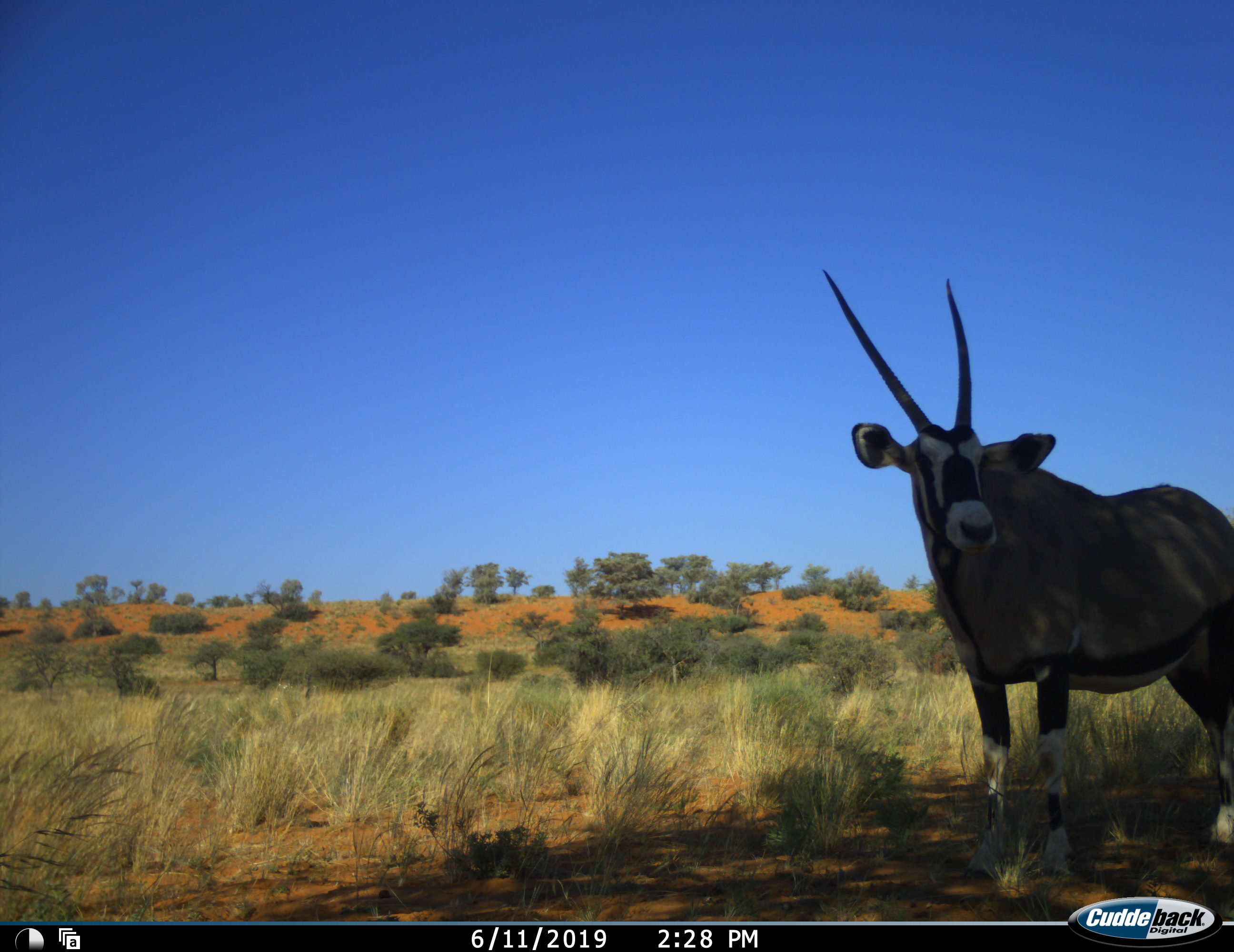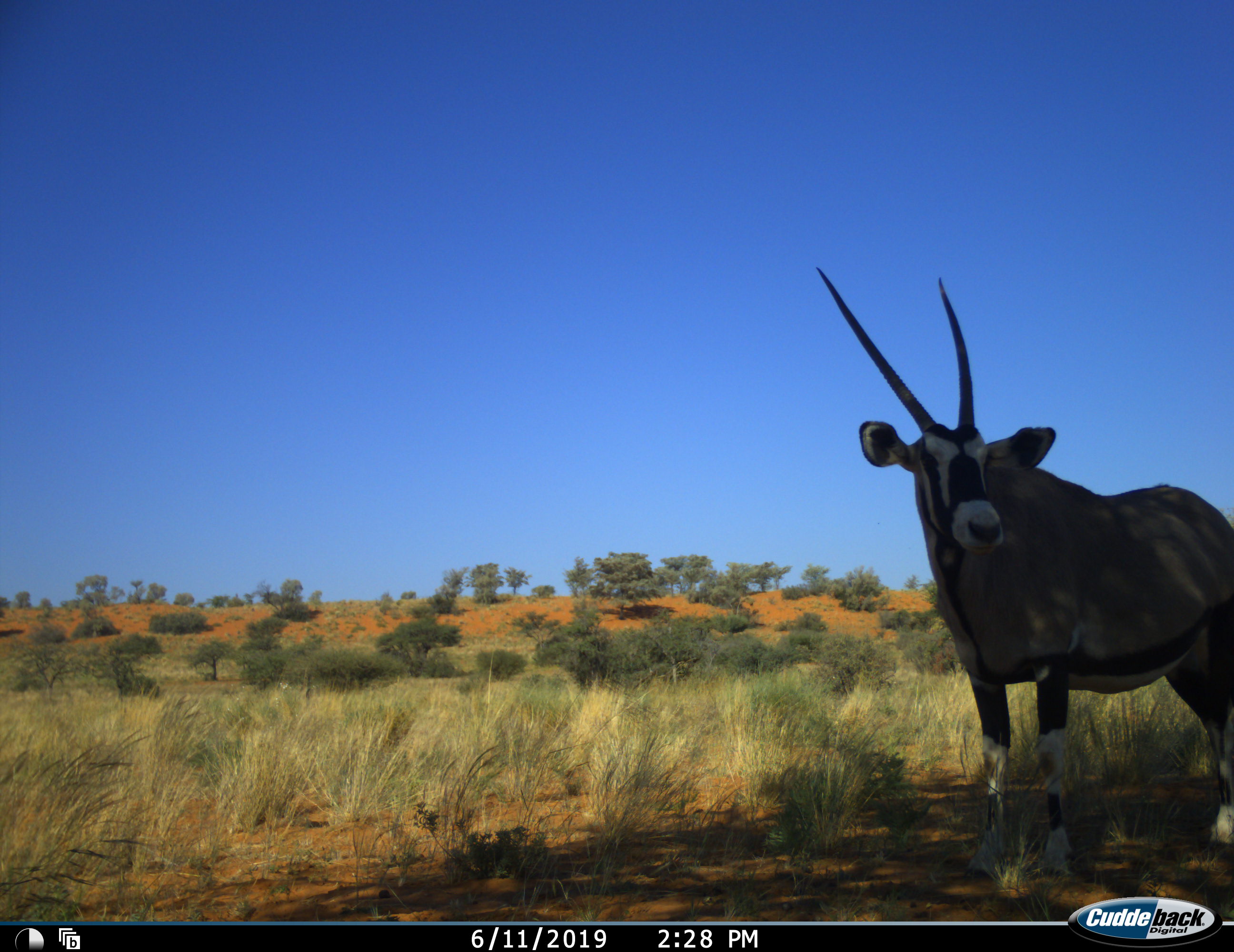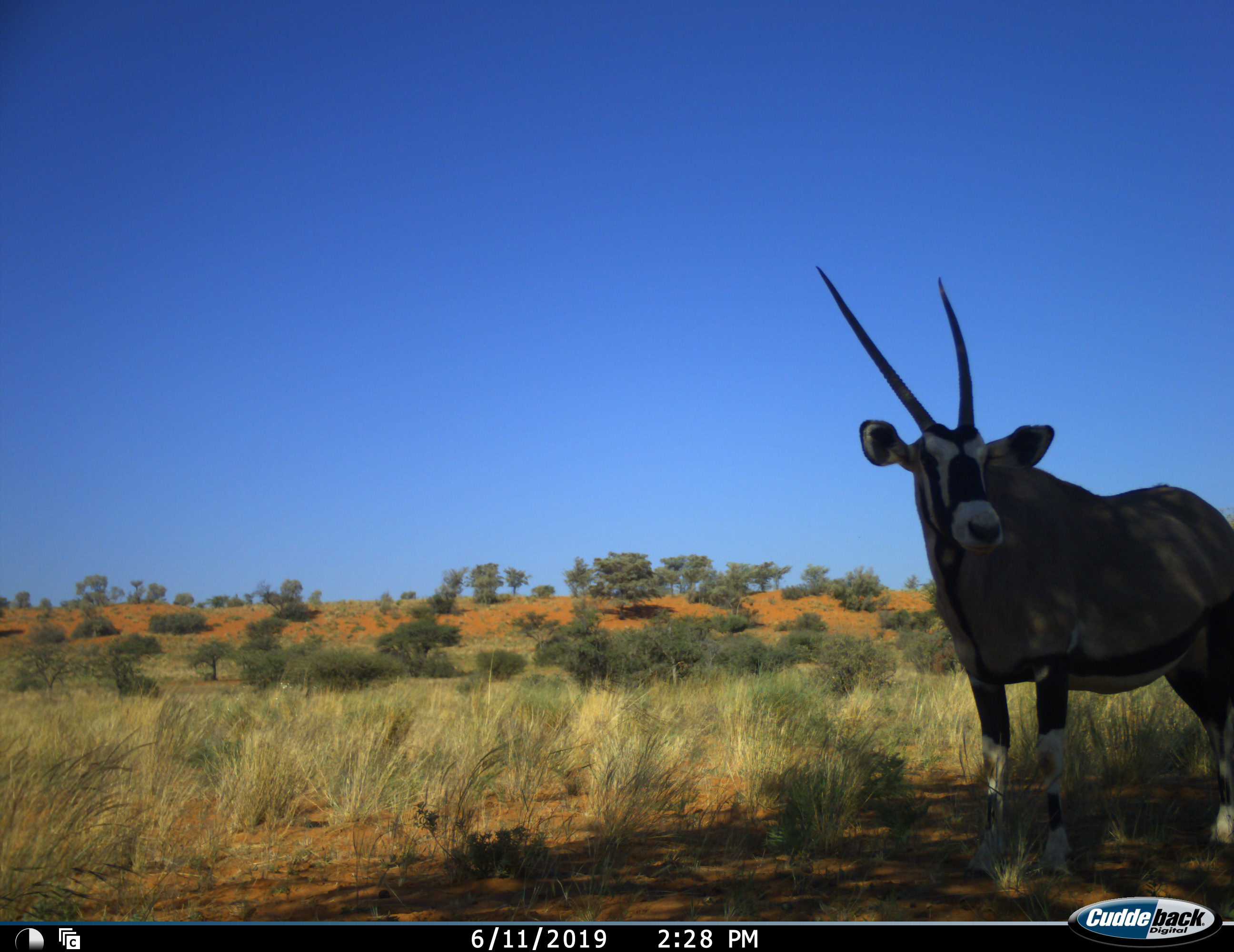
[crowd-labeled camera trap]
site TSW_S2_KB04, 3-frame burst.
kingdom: Animalia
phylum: Chordata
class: Mammalia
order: Artiodactyla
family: Bovidae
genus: Oryx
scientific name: Oryx gazella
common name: gemsbok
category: oryx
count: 1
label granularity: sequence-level